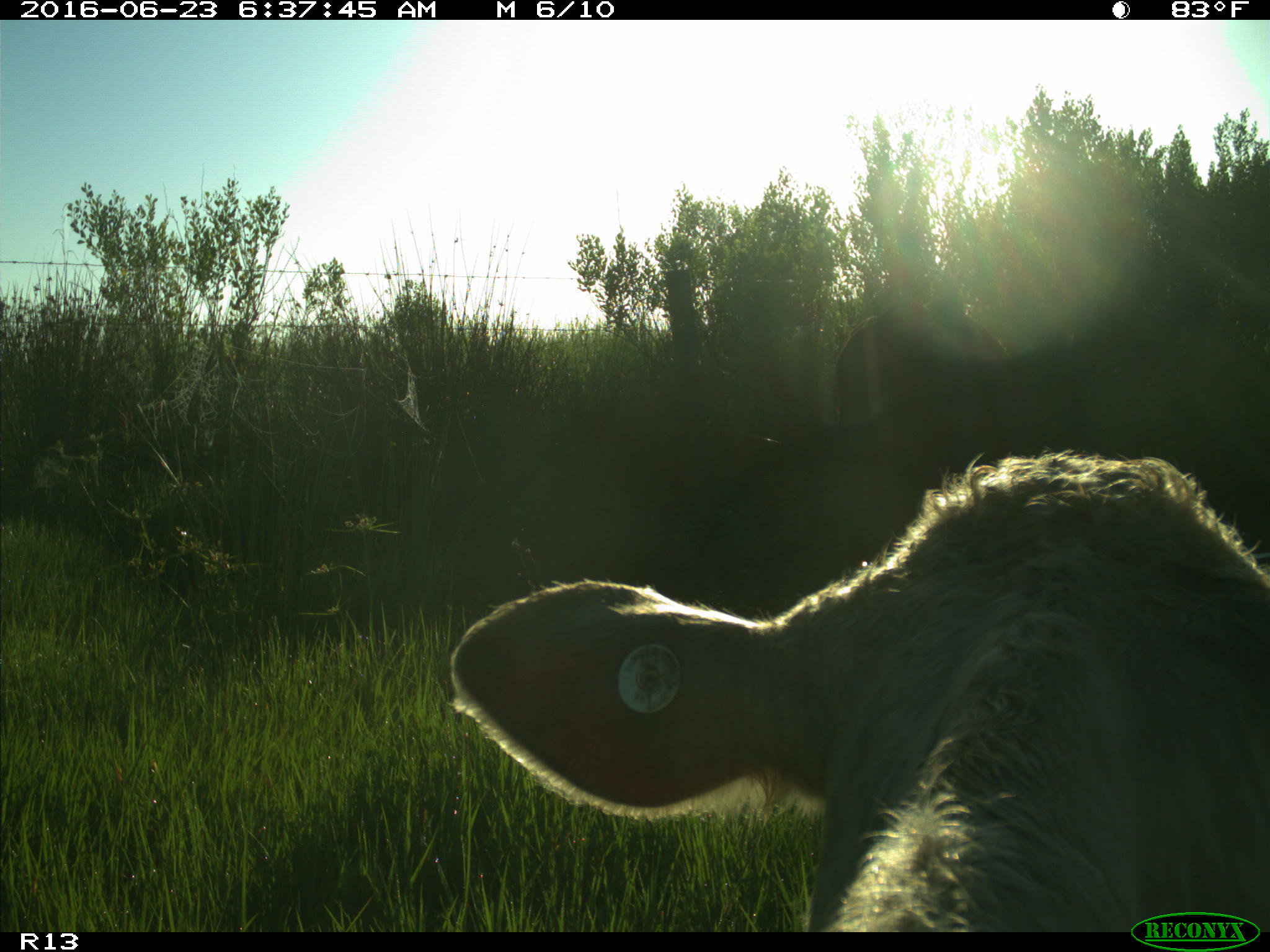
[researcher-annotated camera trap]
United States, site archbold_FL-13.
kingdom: Animalia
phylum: Chordata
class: Mammalia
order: Artiodactyla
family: Bovidae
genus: Bos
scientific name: Bos taurus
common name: domestic cow